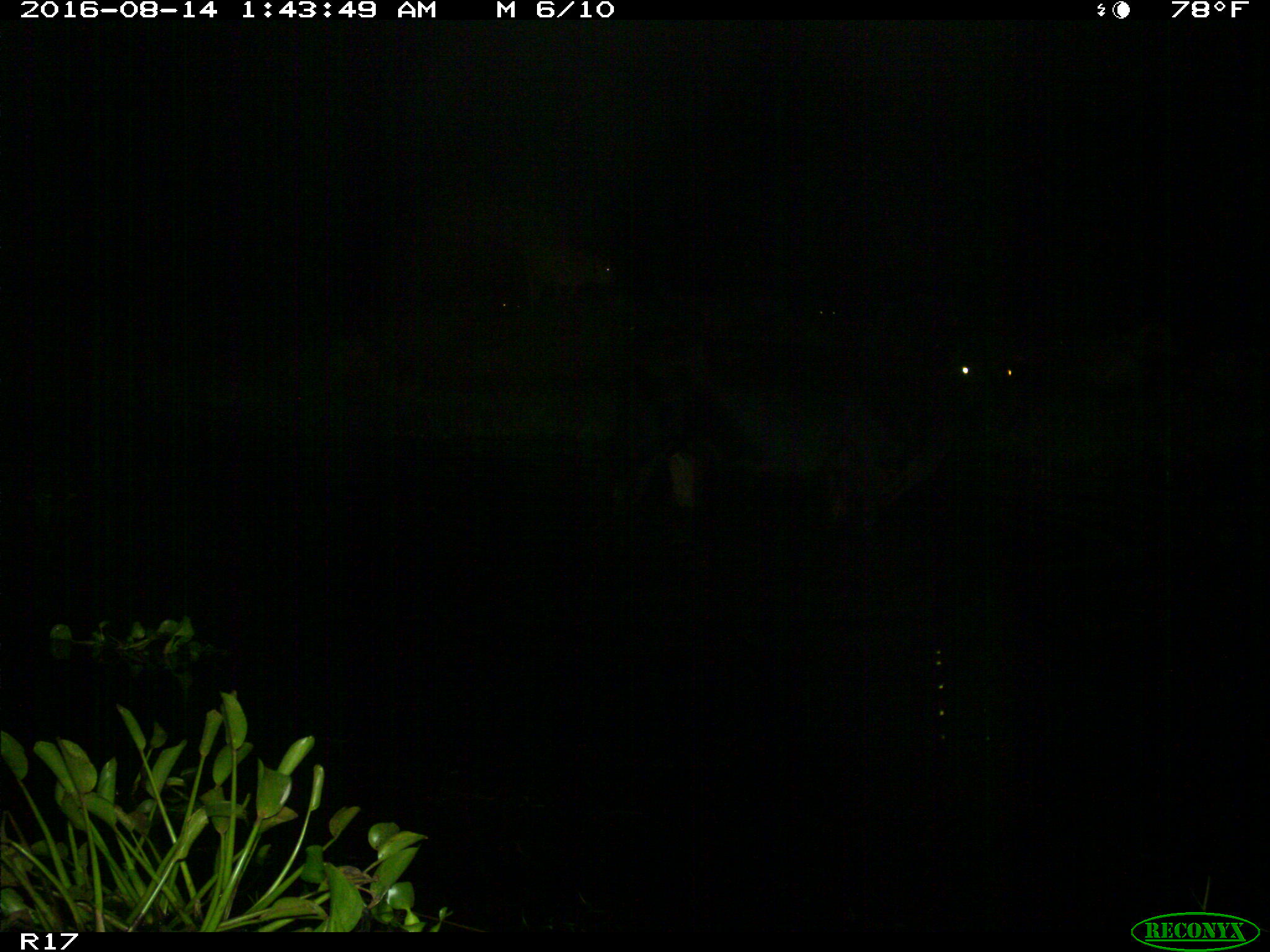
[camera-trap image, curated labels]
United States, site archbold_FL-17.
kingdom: Animalia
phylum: Chordata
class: Mammalia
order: Artiodactyla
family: Bovidae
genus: Bos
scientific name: Bos taurus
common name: domestic cow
Bos taurus (domestic cow).